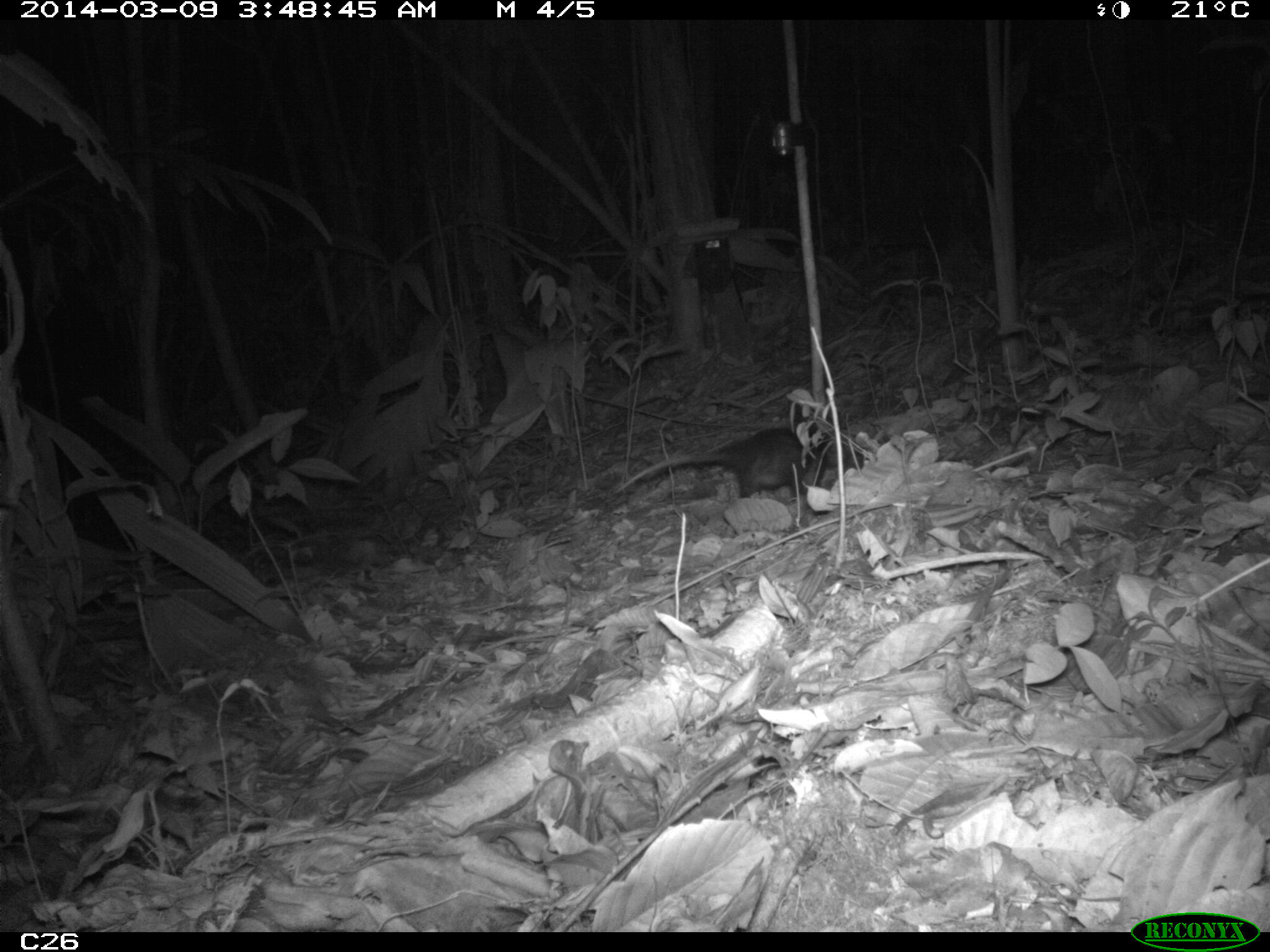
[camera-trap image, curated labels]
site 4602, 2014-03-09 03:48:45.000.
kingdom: Animalia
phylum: Chordata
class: Mammalia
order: Didelphimorphia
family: Didelphidae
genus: Didelphis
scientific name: Didelphis imperfecta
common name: guianan white-eared opossum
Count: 1.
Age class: adult.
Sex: female.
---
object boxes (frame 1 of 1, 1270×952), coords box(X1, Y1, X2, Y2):
didelphis imperfecta: box(612, 426, 864, 497)